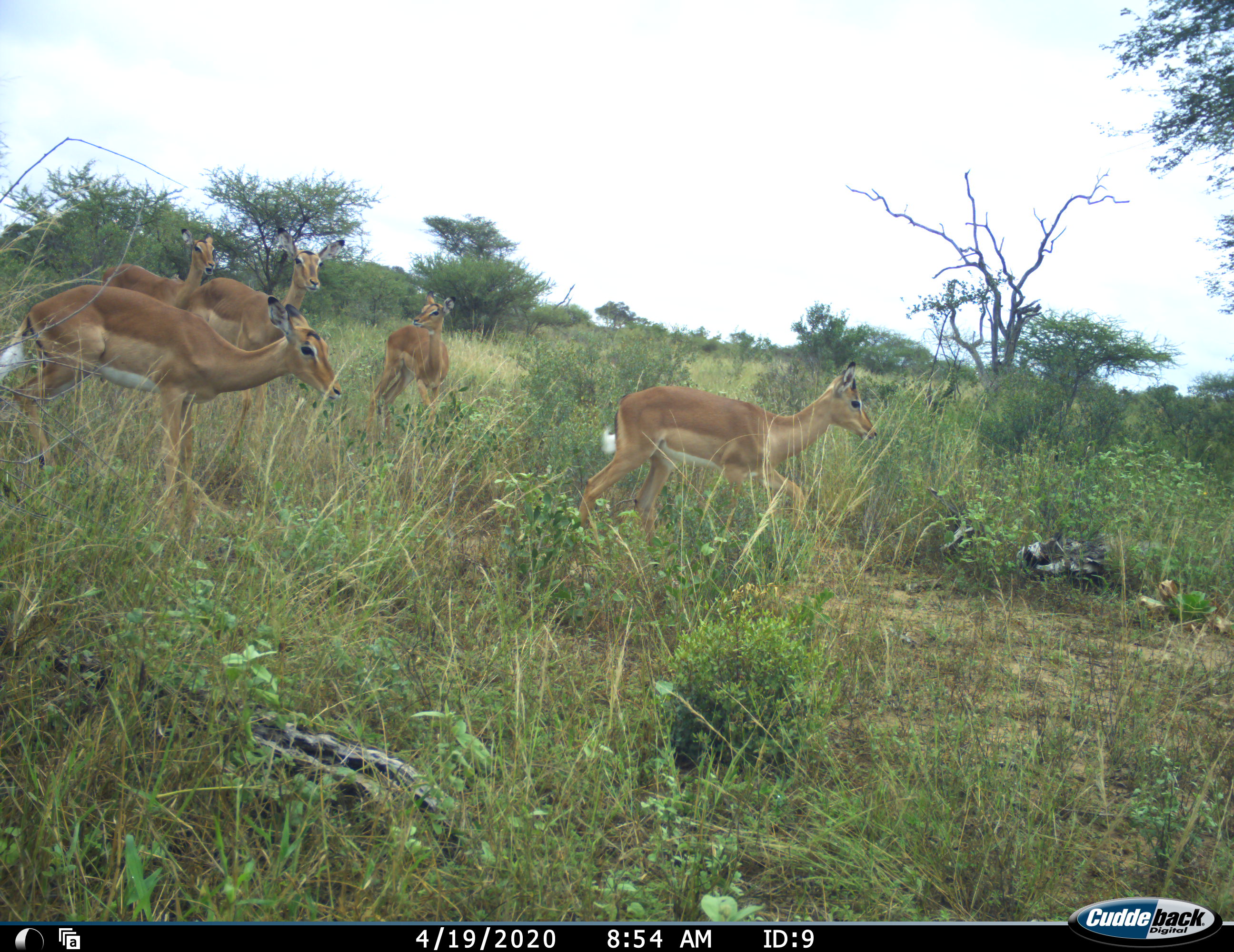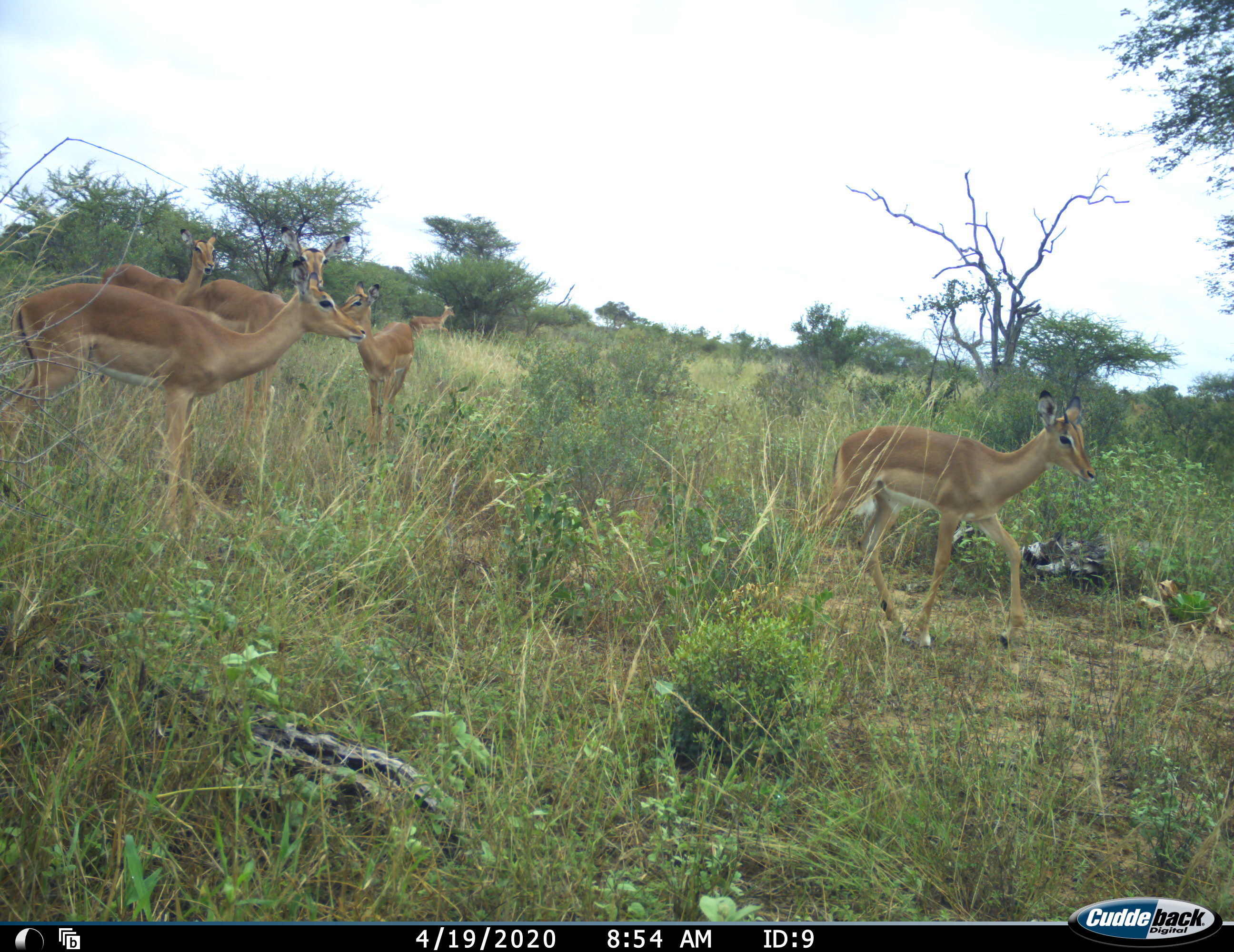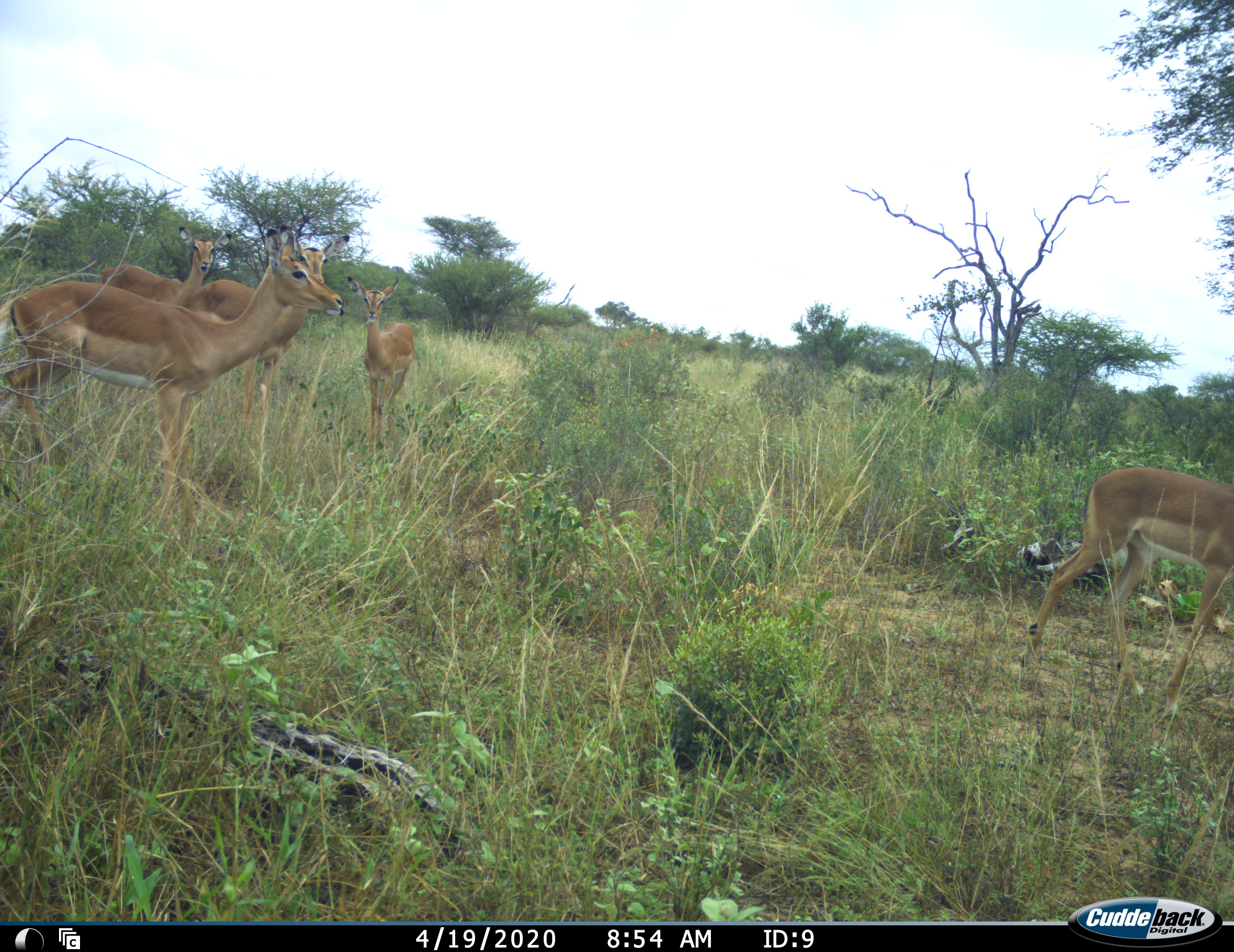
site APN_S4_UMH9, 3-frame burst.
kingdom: Animalia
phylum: Chordata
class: Mammalia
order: Artiodactyla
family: Bovidae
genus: Aepyceros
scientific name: Aepyceros melampus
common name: impala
Impala (Aepyceros melampus), count 5. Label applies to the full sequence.